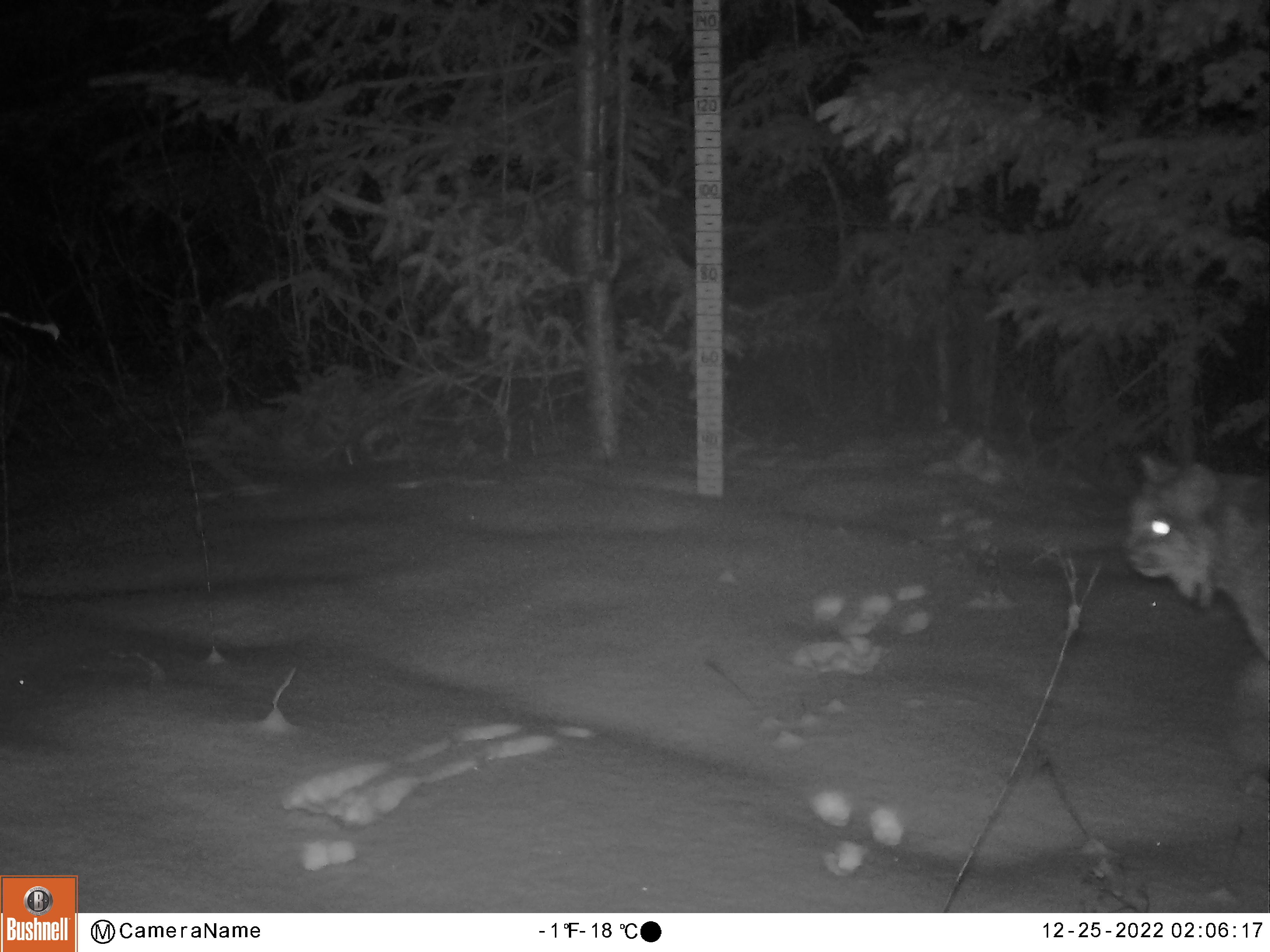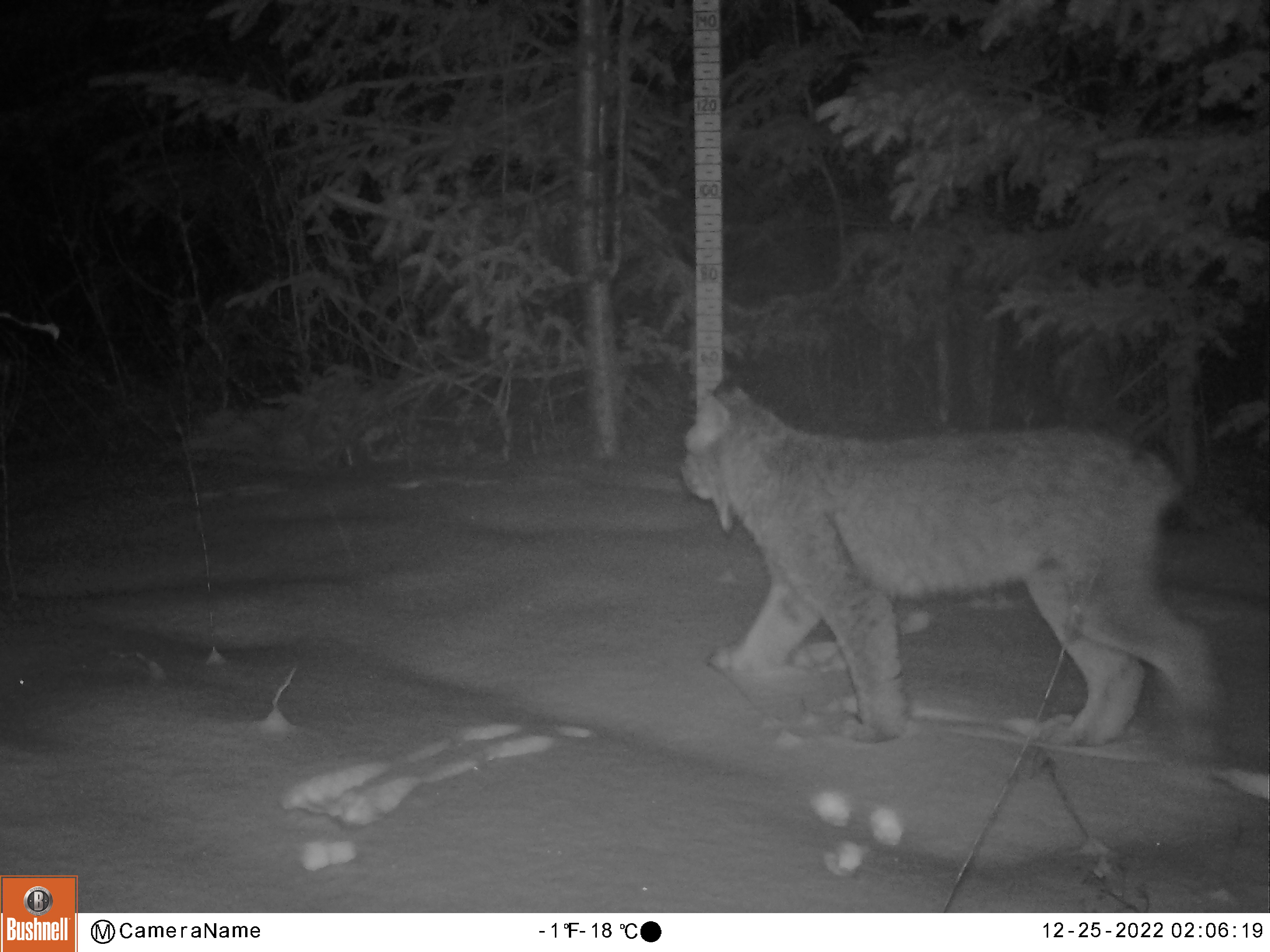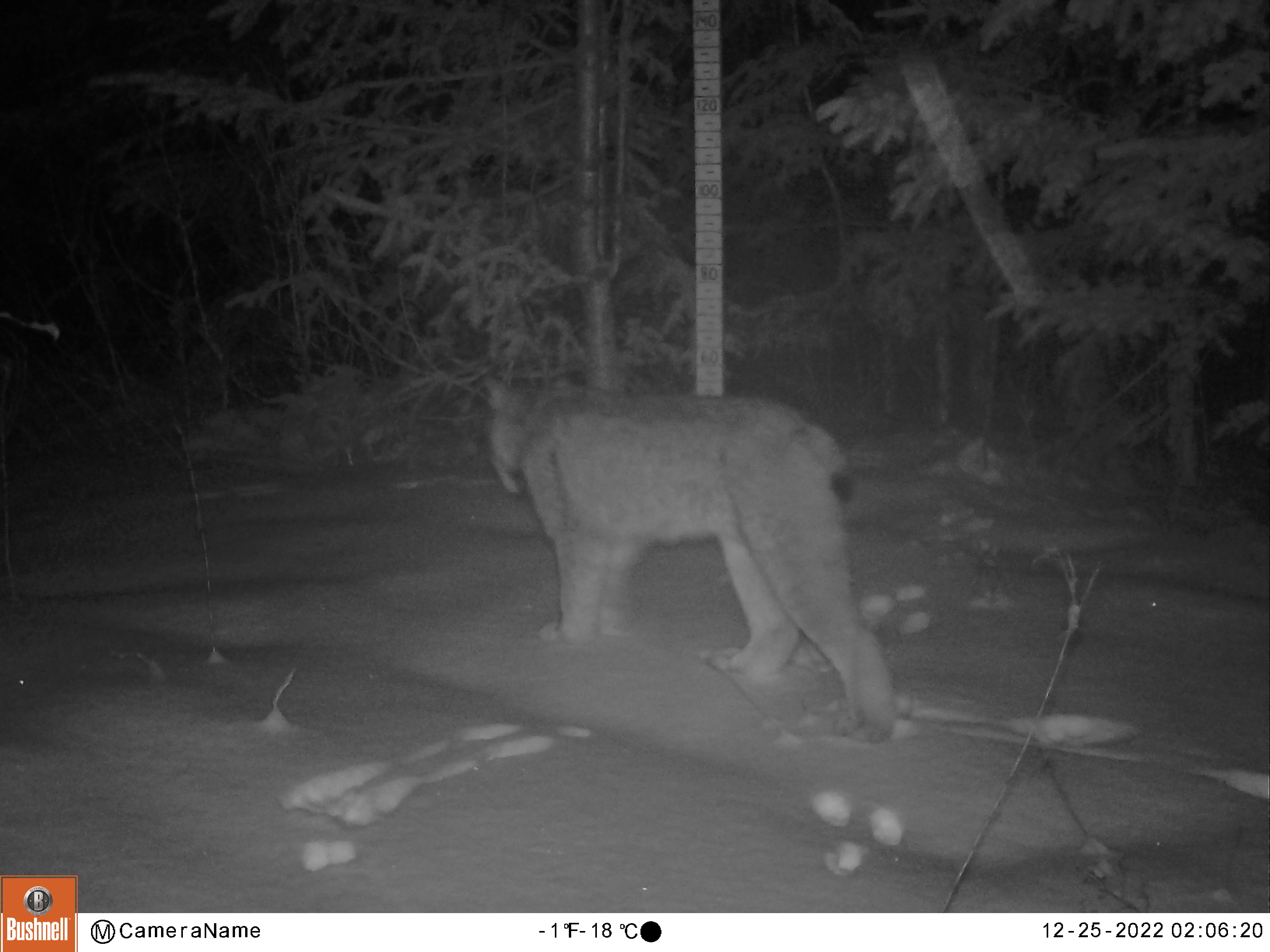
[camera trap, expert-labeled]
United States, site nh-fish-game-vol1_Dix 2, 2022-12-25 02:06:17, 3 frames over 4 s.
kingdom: Animalia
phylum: Chordata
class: Mammalia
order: Carnivora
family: Felidae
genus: Lynx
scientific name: Lynx canadensis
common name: canada lynx